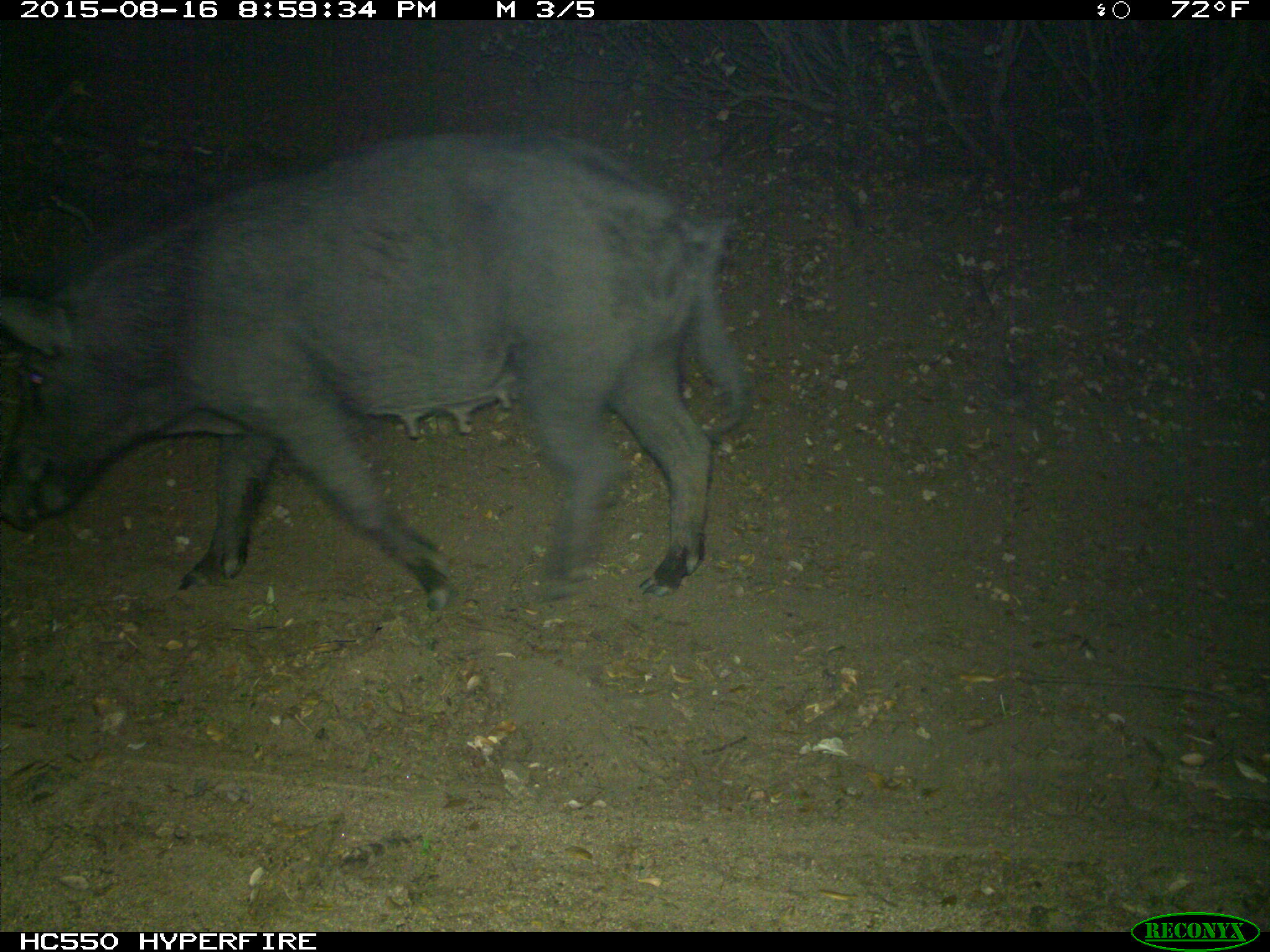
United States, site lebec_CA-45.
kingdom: Animalia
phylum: Chordata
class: Mammalia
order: Artiodactyla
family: Suidae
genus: Sus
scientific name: Sus scrofa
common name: wild boar